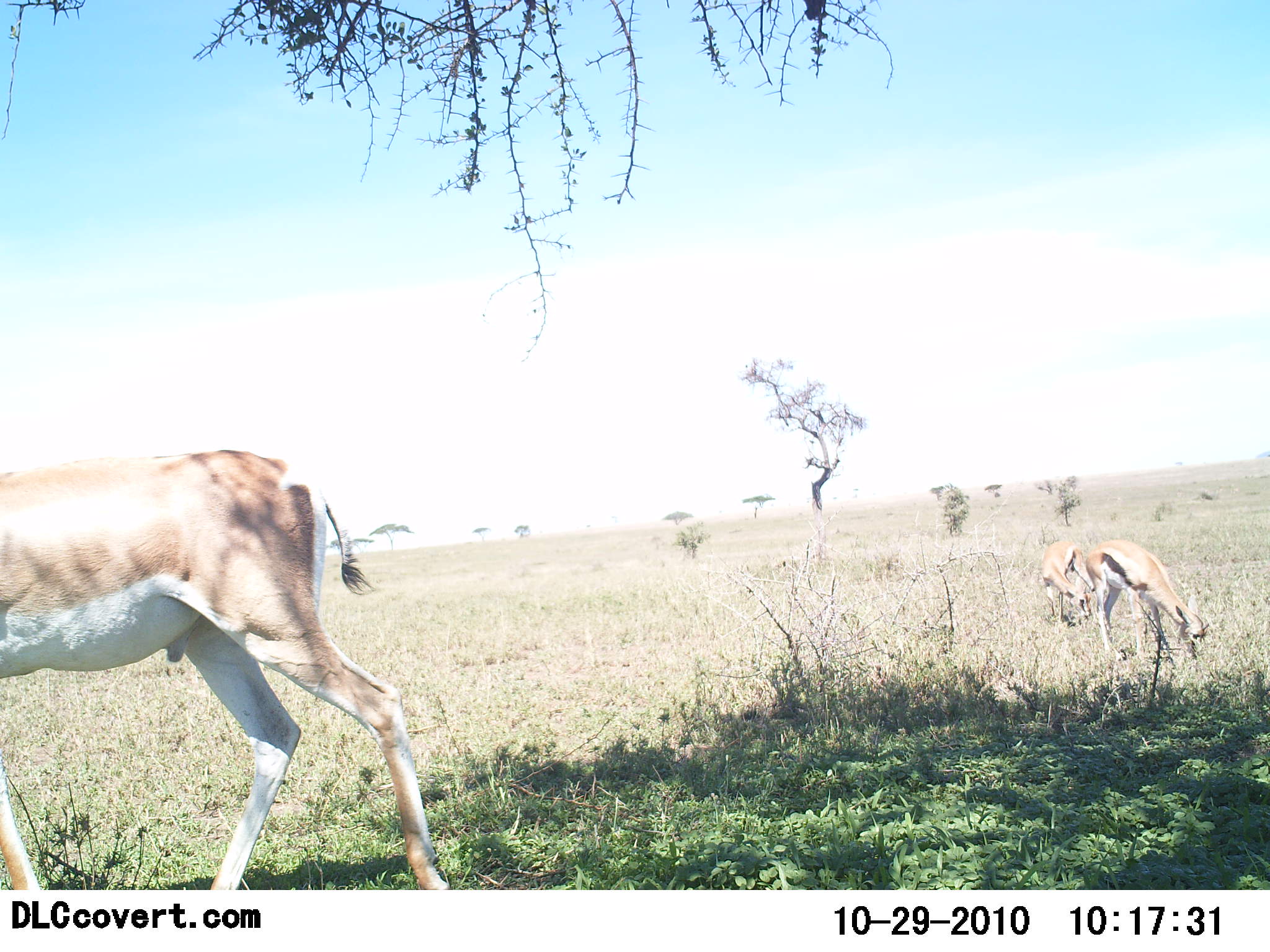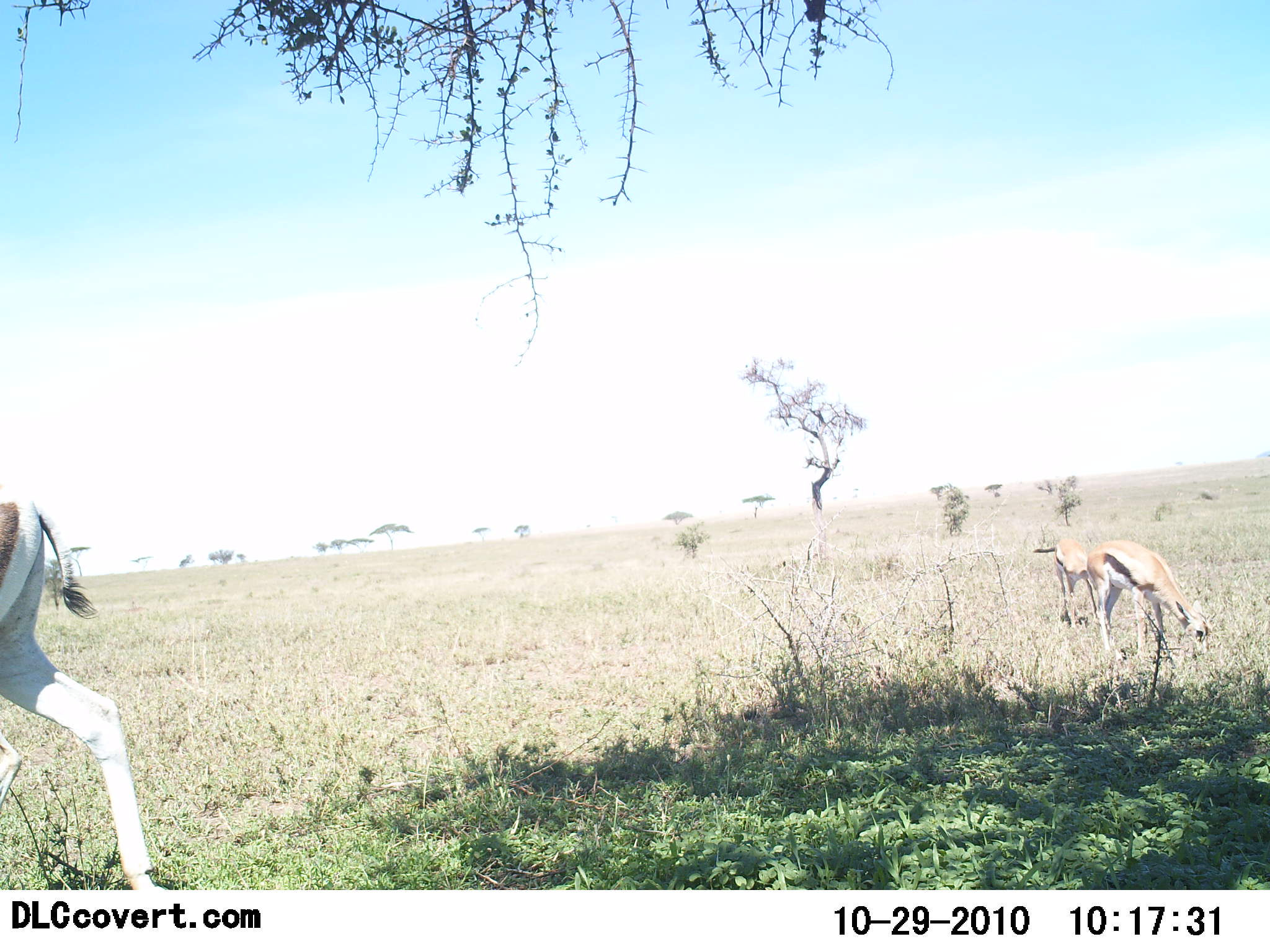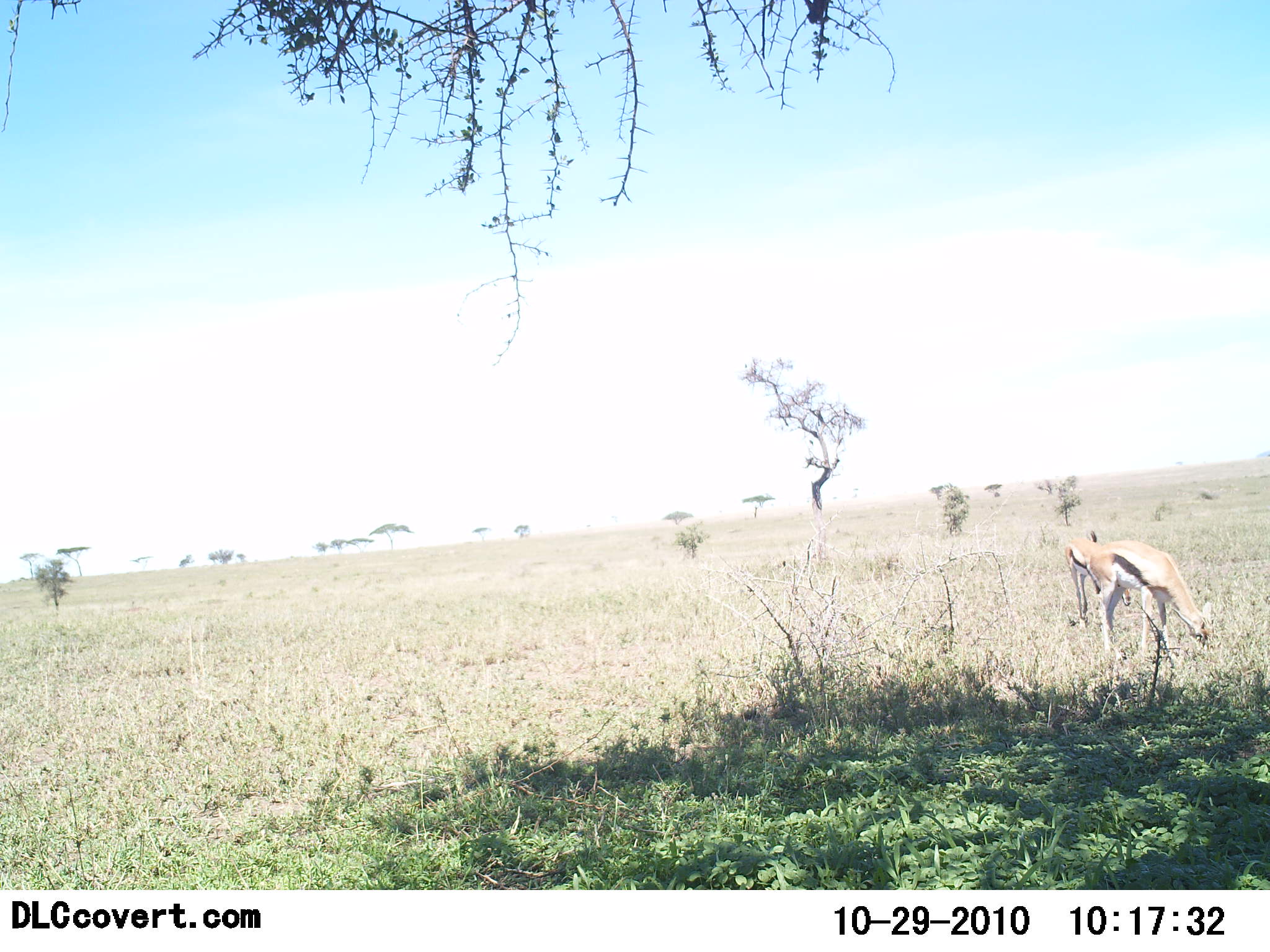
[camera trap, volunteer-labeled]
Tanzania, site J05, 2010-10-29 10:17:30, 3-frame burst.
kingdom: Animalia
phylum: Chordata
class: Mammalia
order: Artiodactyla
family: Bovidae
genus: Eudorcas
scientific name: Eudorcas thomsonii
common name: thomson's gazelle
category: gazellethomsons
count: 2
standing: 17%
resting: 0%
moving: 38%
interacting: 0%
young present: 0%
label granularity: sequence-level